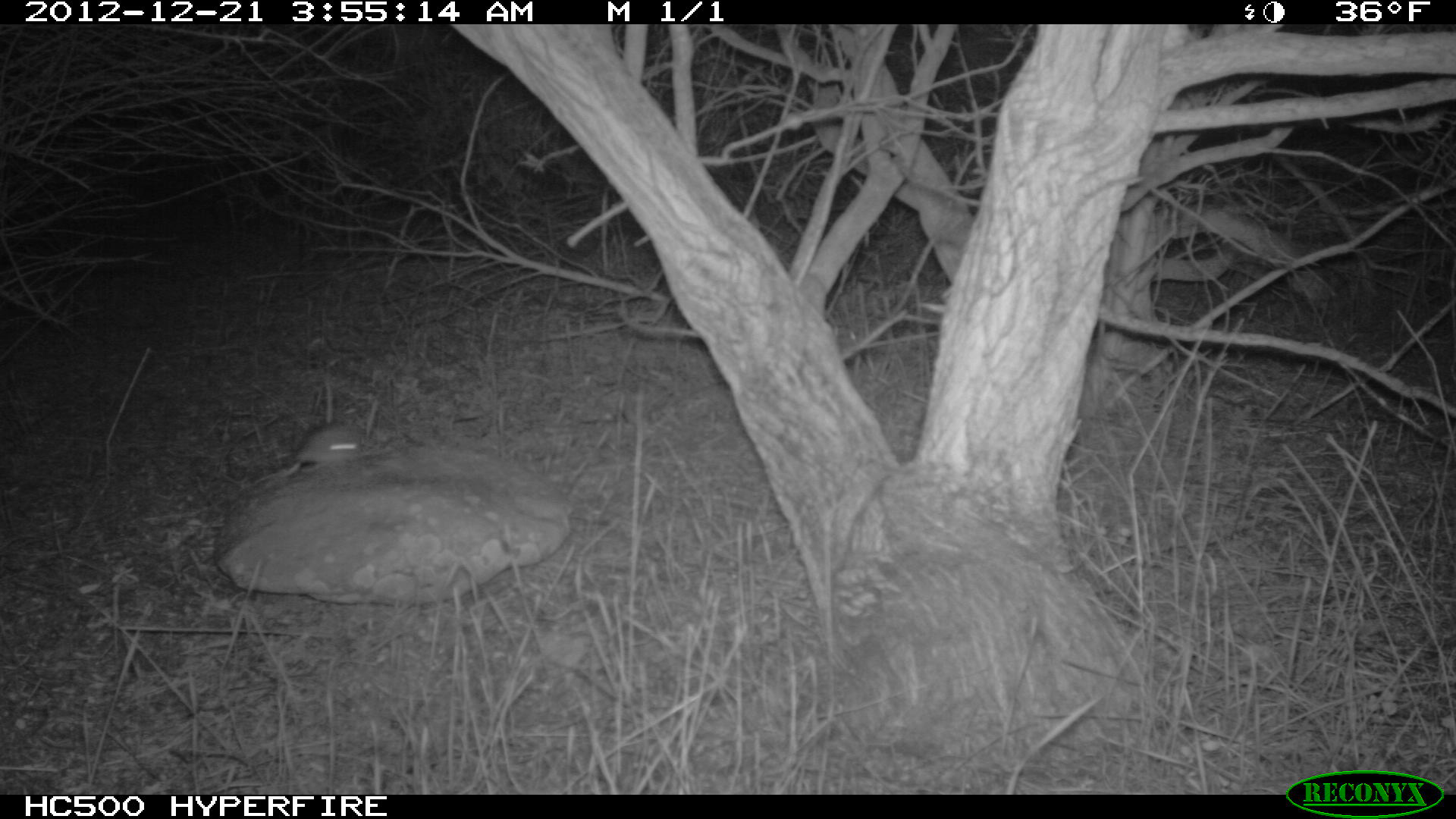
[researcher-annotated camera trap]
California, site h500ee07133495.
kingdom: Animalia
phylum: Chordata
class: Mammalia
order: Rodentia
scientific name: Rodentia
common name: rodent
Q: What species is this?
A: Rodent (Rodentia).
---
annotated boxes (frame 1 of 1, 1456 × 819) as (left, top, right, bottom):
rodent: (281, 421, 361, 475)